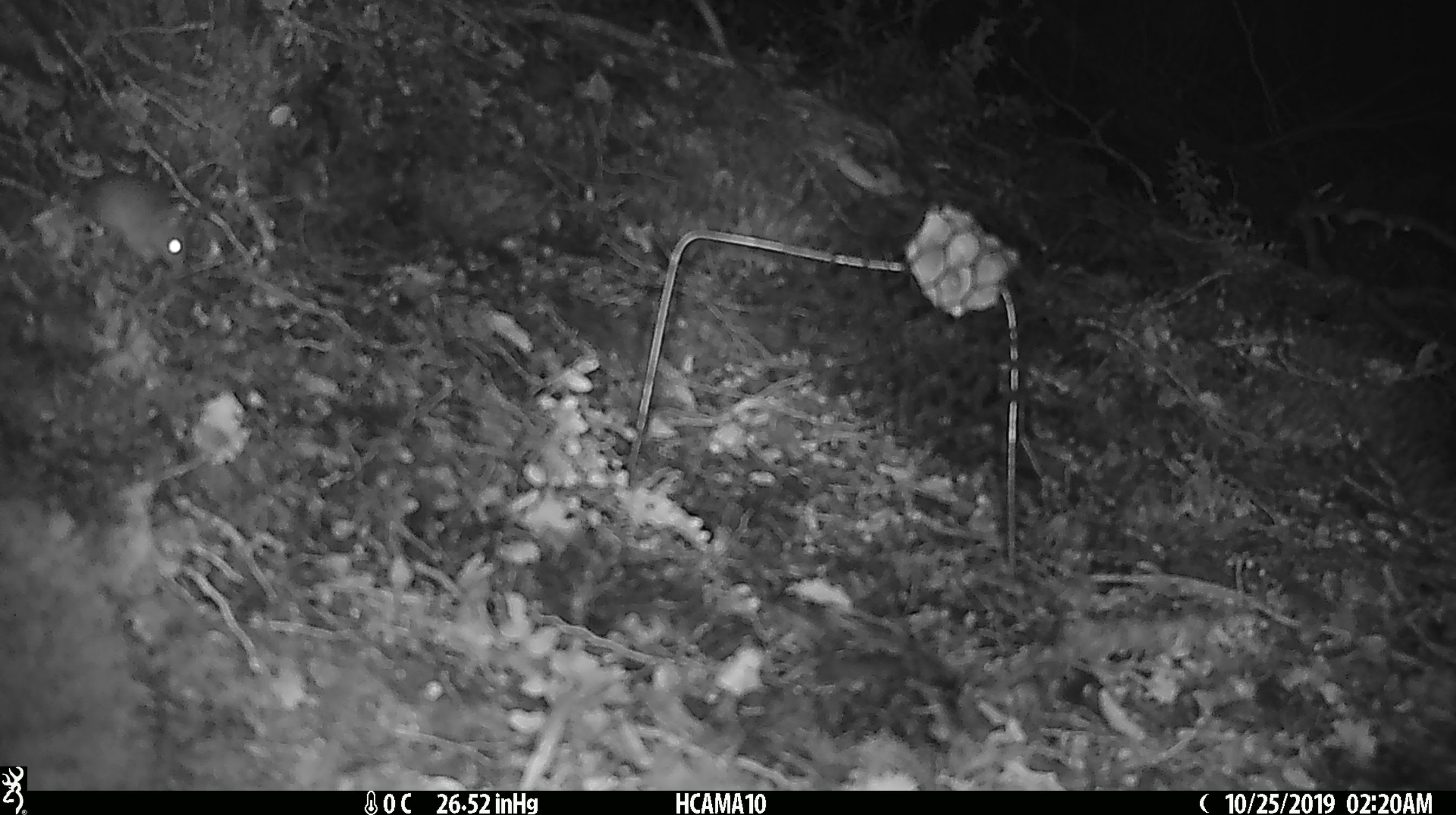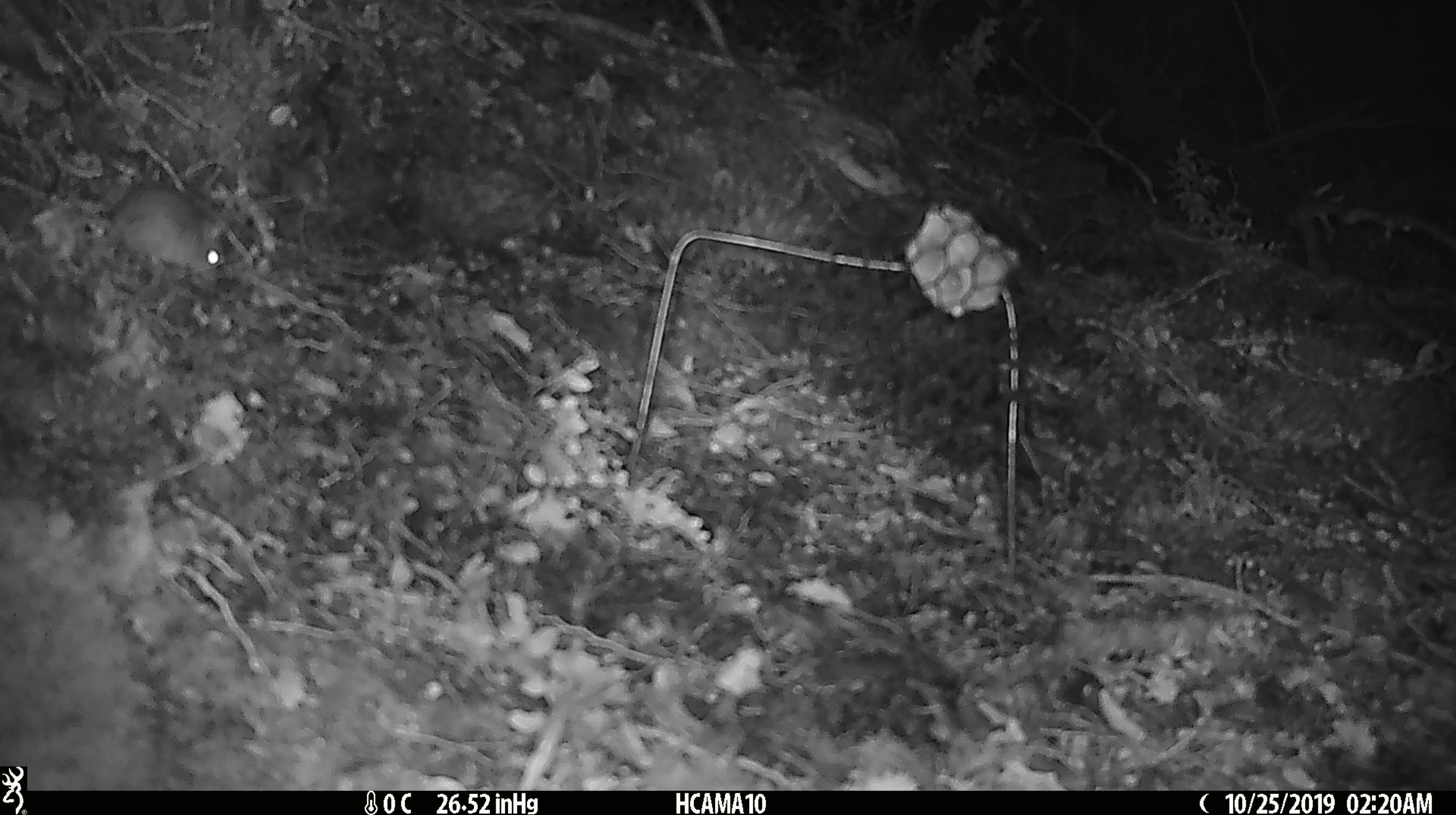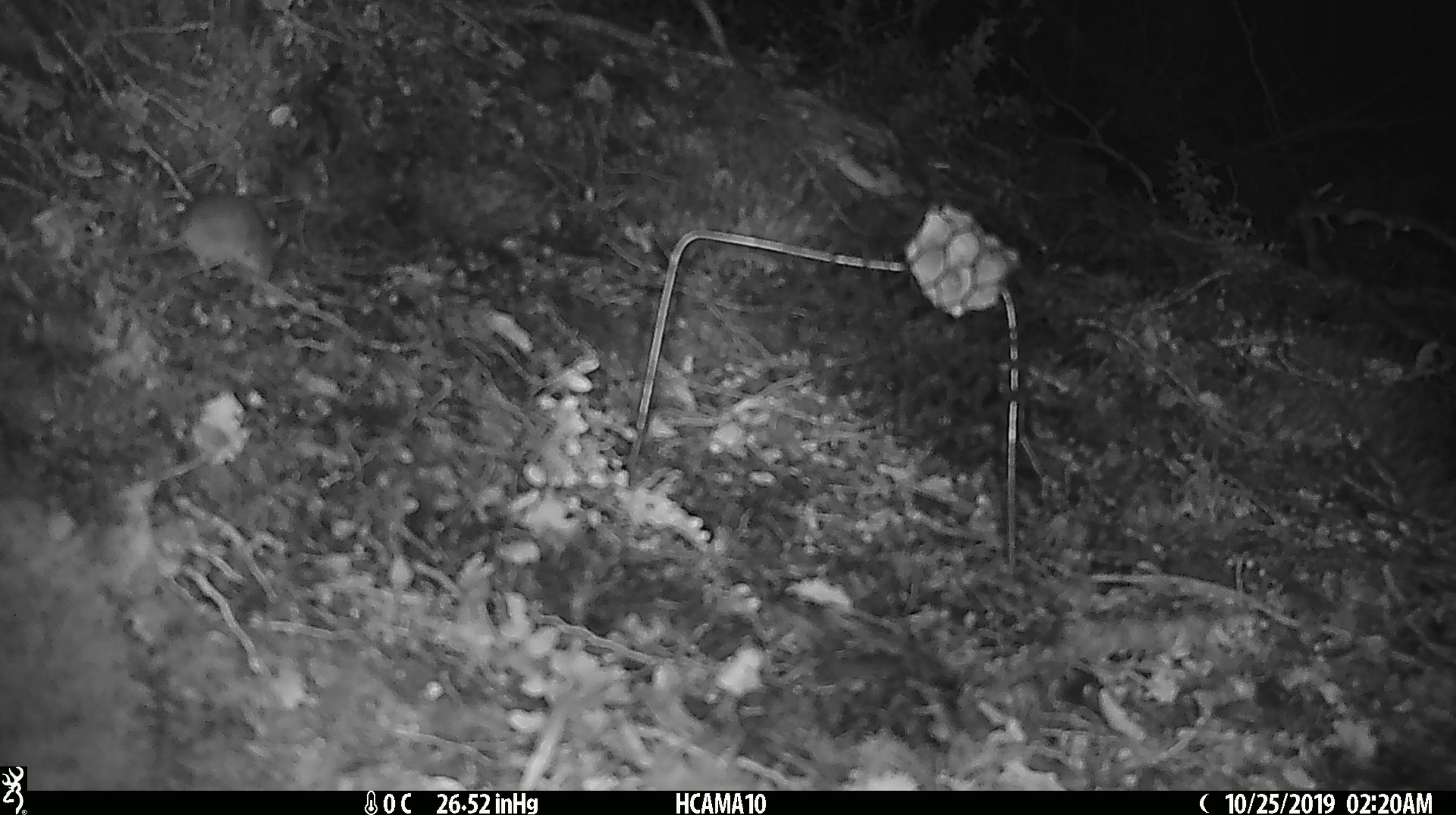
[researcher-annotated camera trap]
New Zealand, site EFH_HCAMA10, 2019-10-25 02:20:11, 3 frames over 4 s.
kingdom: Animalia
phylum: Chordata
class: Mammalia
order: Rodentia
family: Muridae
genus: Mus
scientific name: Mus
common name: mouse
Mouse (Mus).